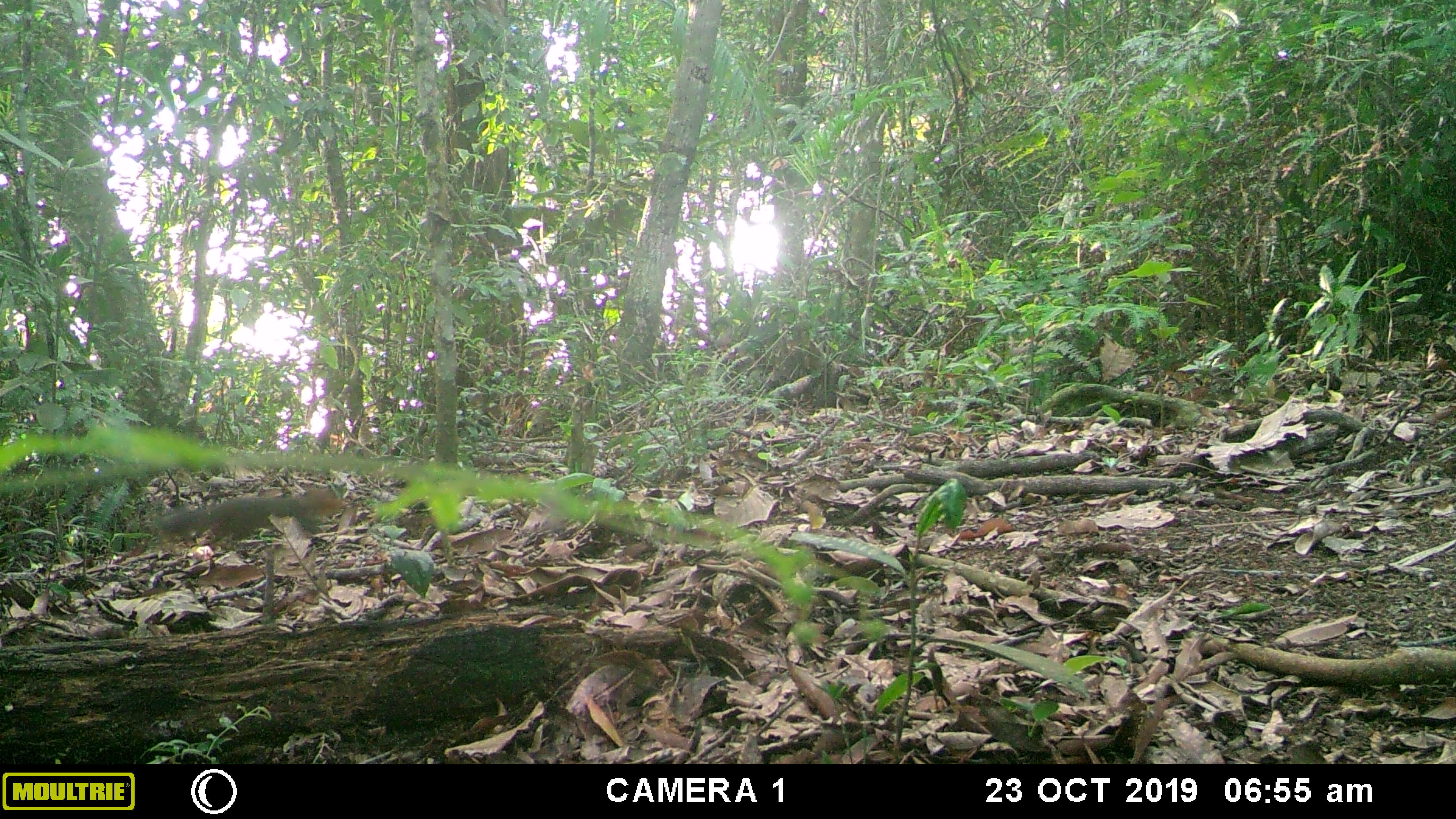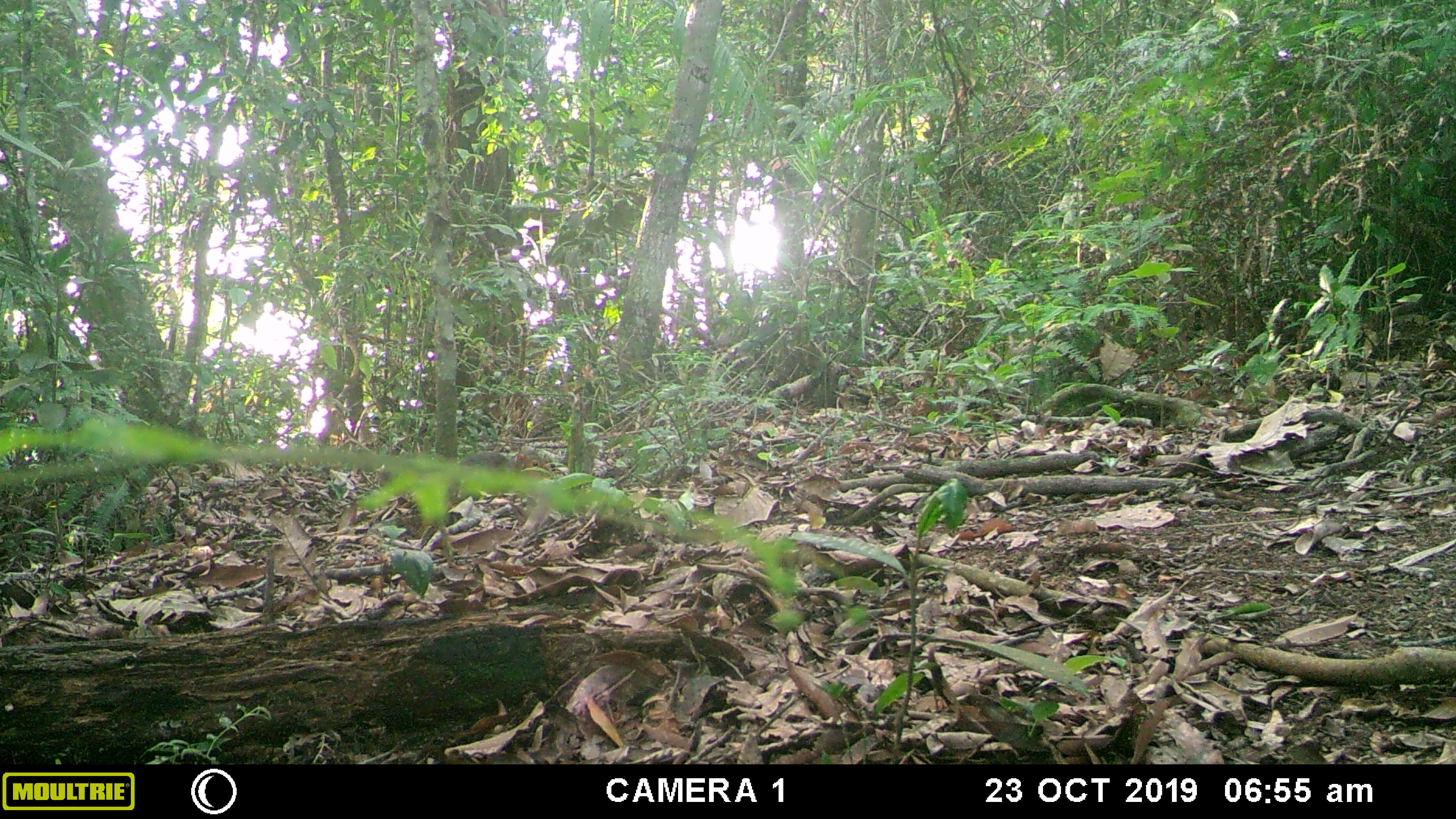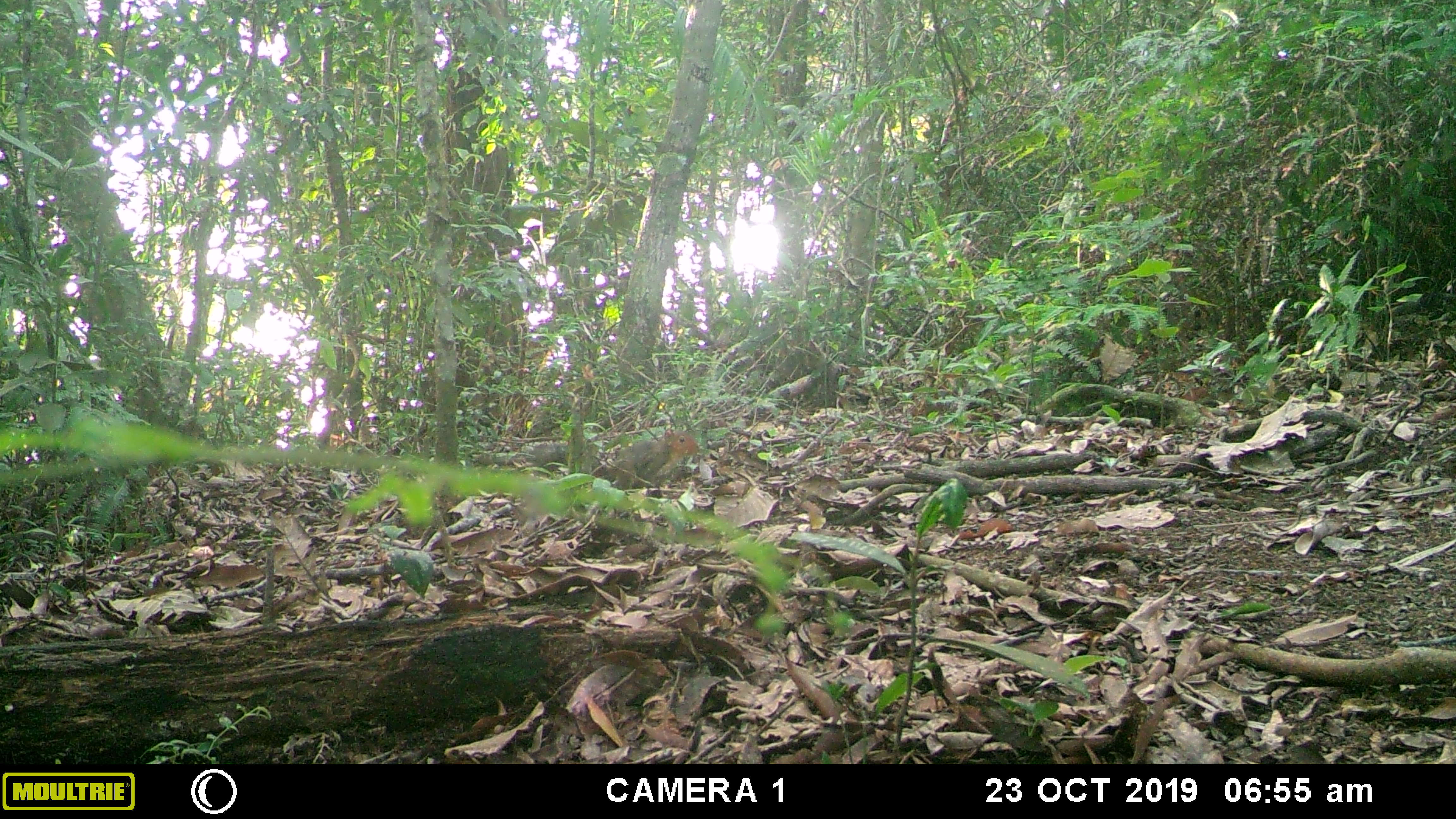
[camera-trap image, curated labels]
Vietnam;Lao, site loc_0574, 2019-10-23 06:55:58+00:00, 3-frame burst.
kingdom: Animalia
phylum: Chordata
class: Mammalia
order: Rodentia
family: Sciuridae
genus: Dremomys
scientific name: Dremomys rufigenis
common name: red-cheeked squirrel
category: red cheeked squirrel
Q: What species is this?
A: Red cheeked squirrel (red-cheeked squirrel) (Dremomys rufigenis).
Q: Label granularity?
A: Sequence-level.